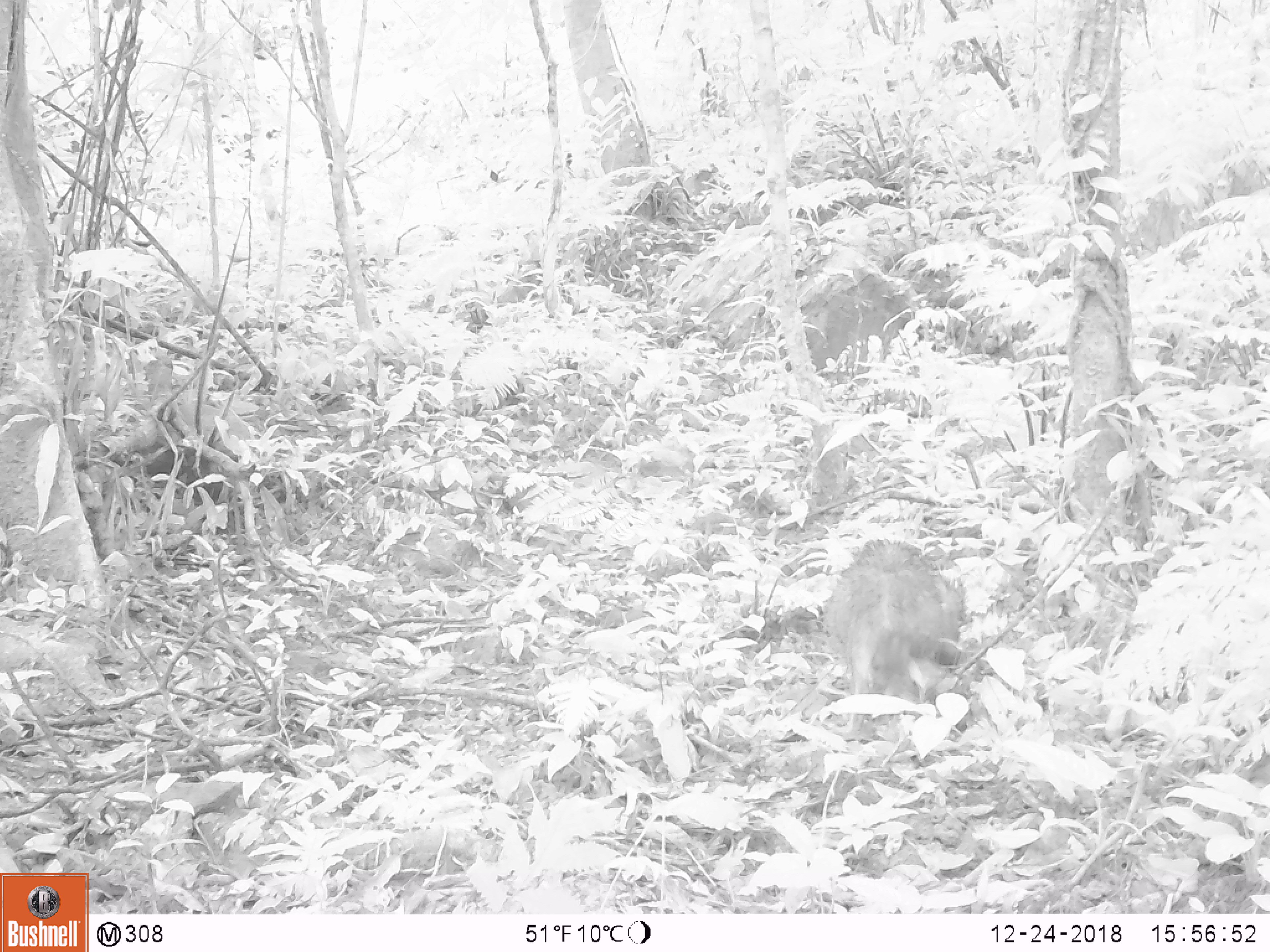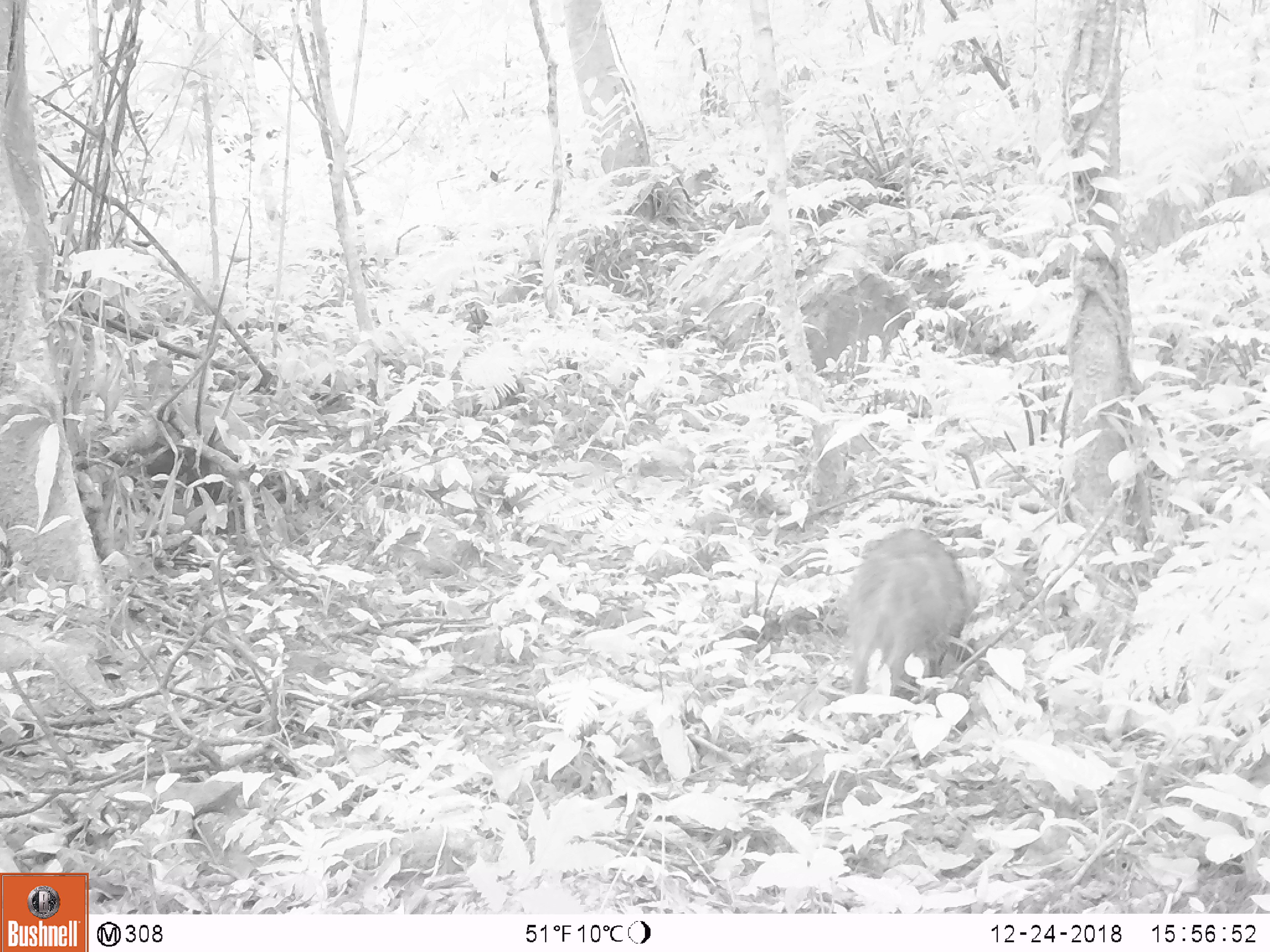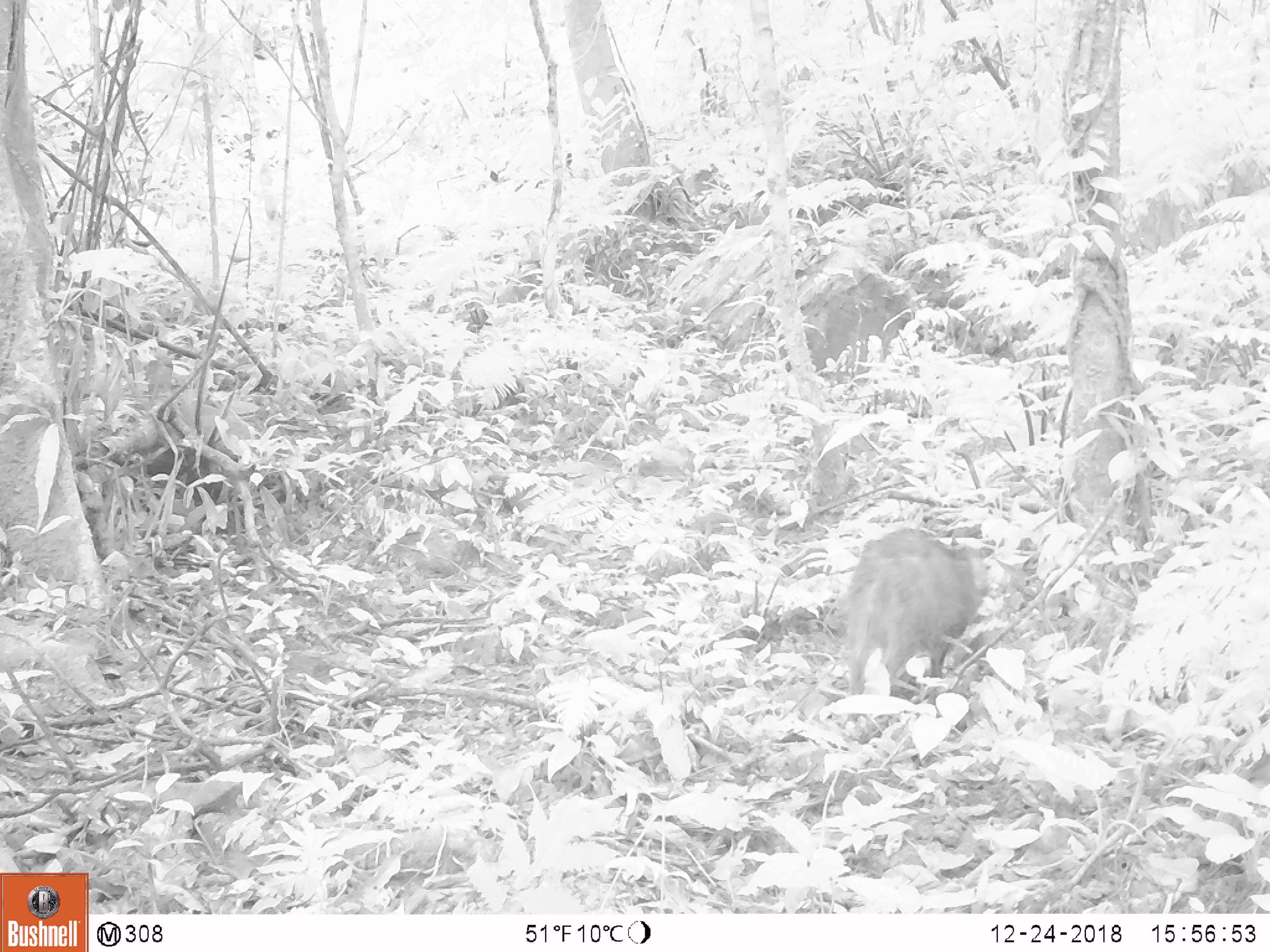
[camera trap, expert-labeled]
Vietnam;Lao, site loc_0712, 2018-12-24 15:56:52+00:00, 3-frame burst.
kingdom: Animalia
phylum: Chordata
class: Mammalia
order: Artiodactyla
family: Suidae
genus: Sus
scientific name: Sus scrofa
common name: eurasian wild pig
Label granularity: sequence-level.